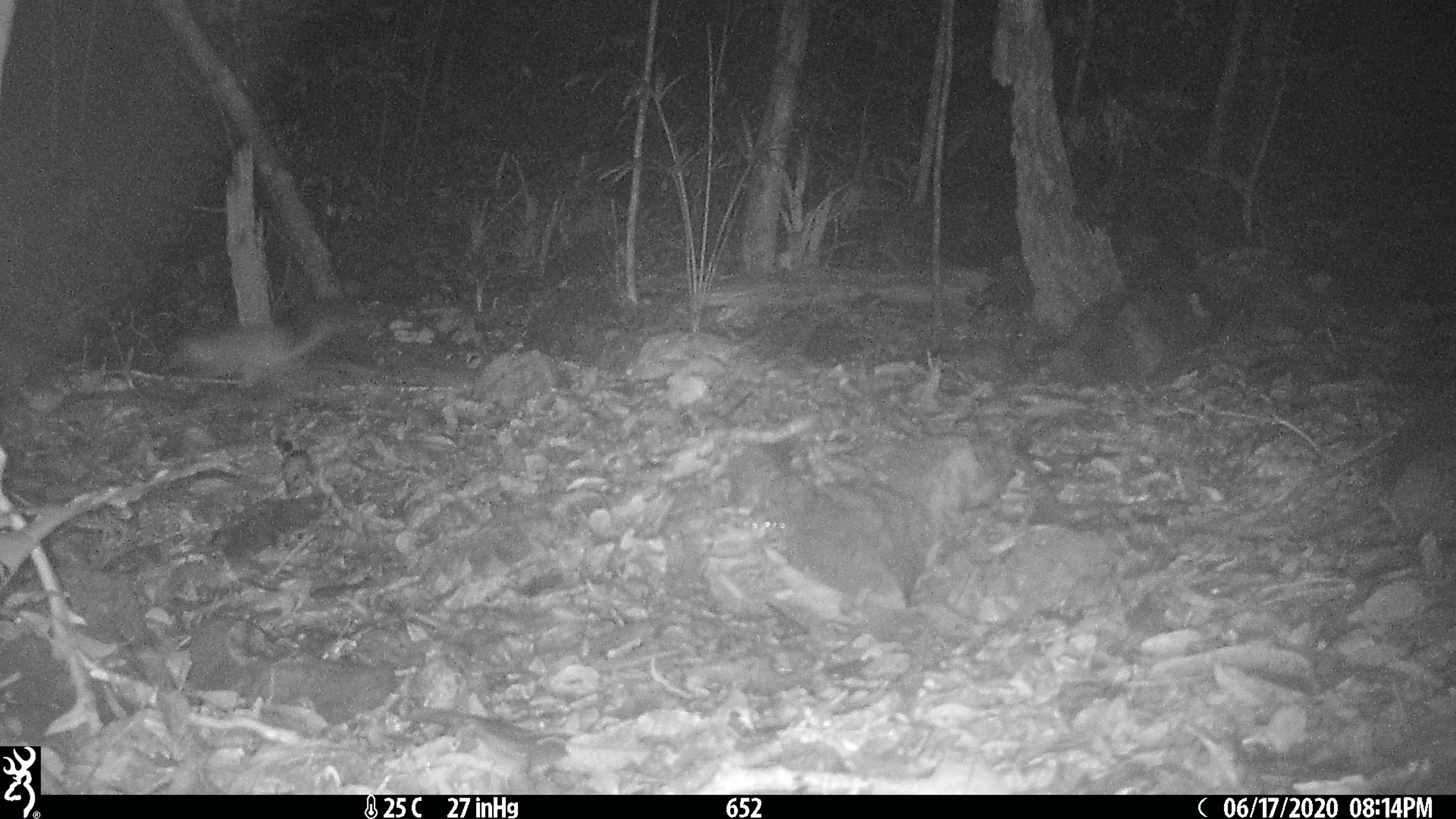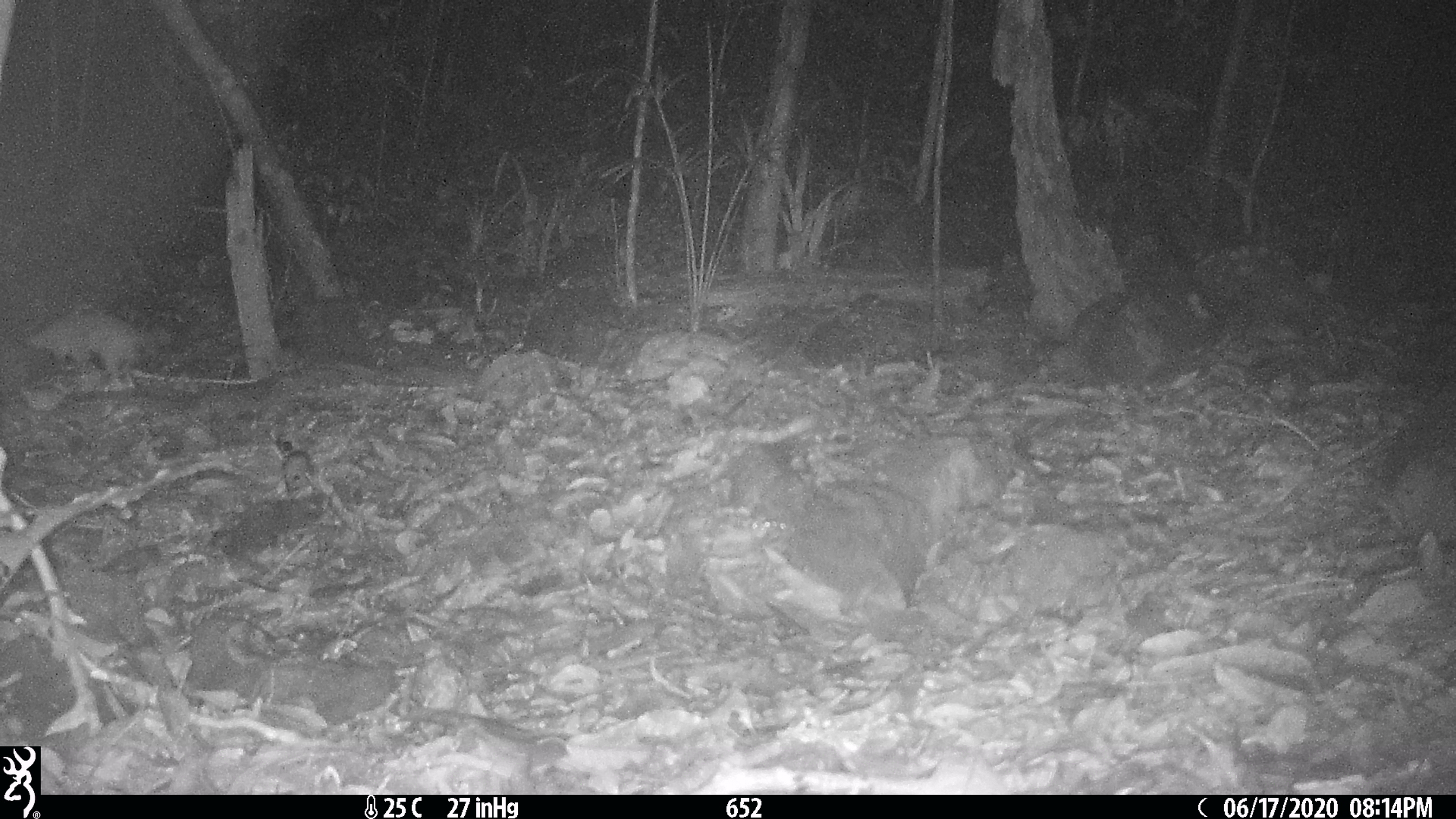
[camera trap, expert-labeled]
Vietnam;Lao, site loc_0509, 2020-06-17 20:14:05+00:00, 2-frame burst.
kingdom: Animalia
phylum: Chordata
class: Mammalia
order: Carnivora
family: Mustelidae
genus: Melogale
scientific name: Melogale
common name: ferret badger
Ferret badger (Melogale). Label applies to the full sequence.